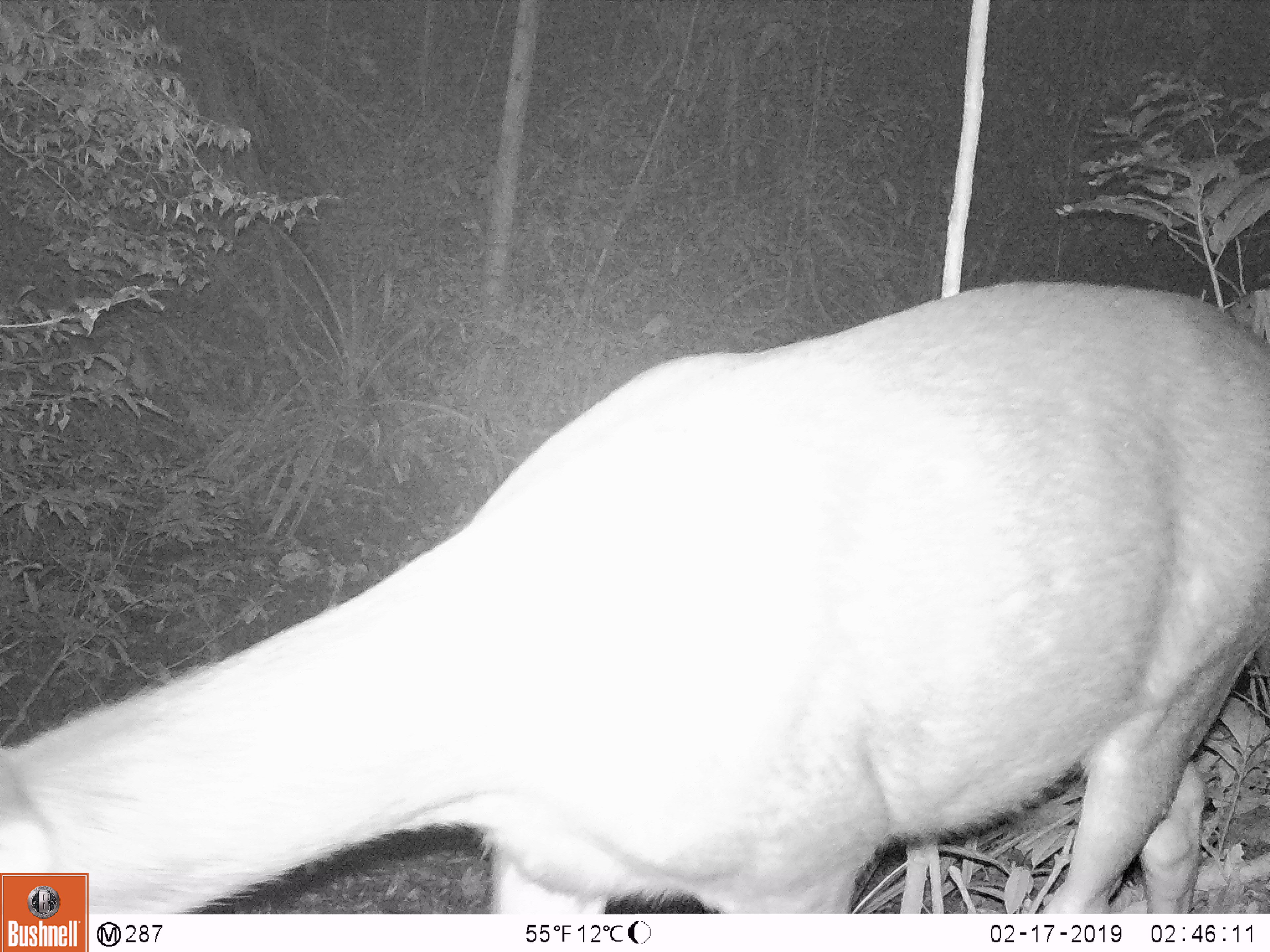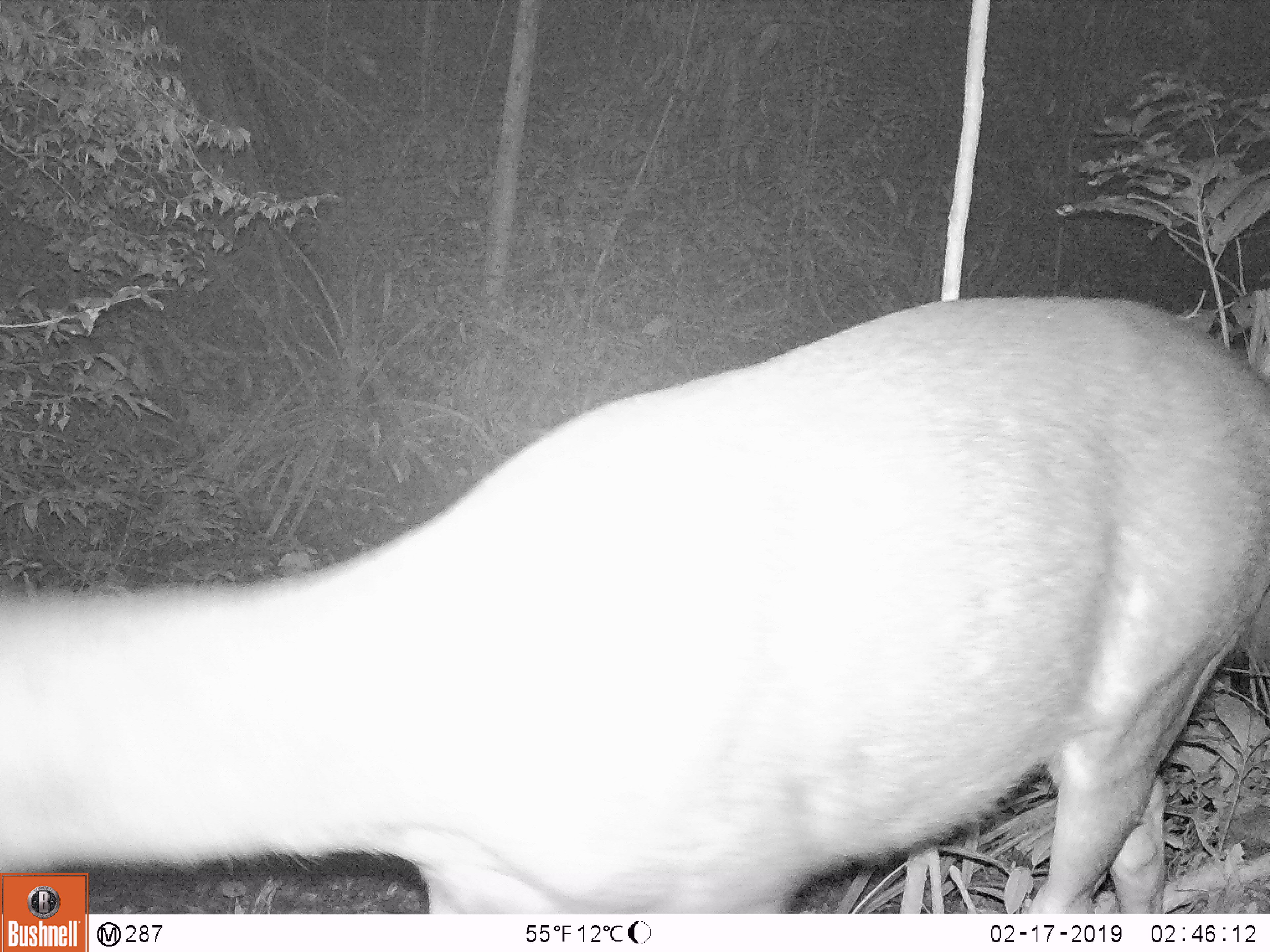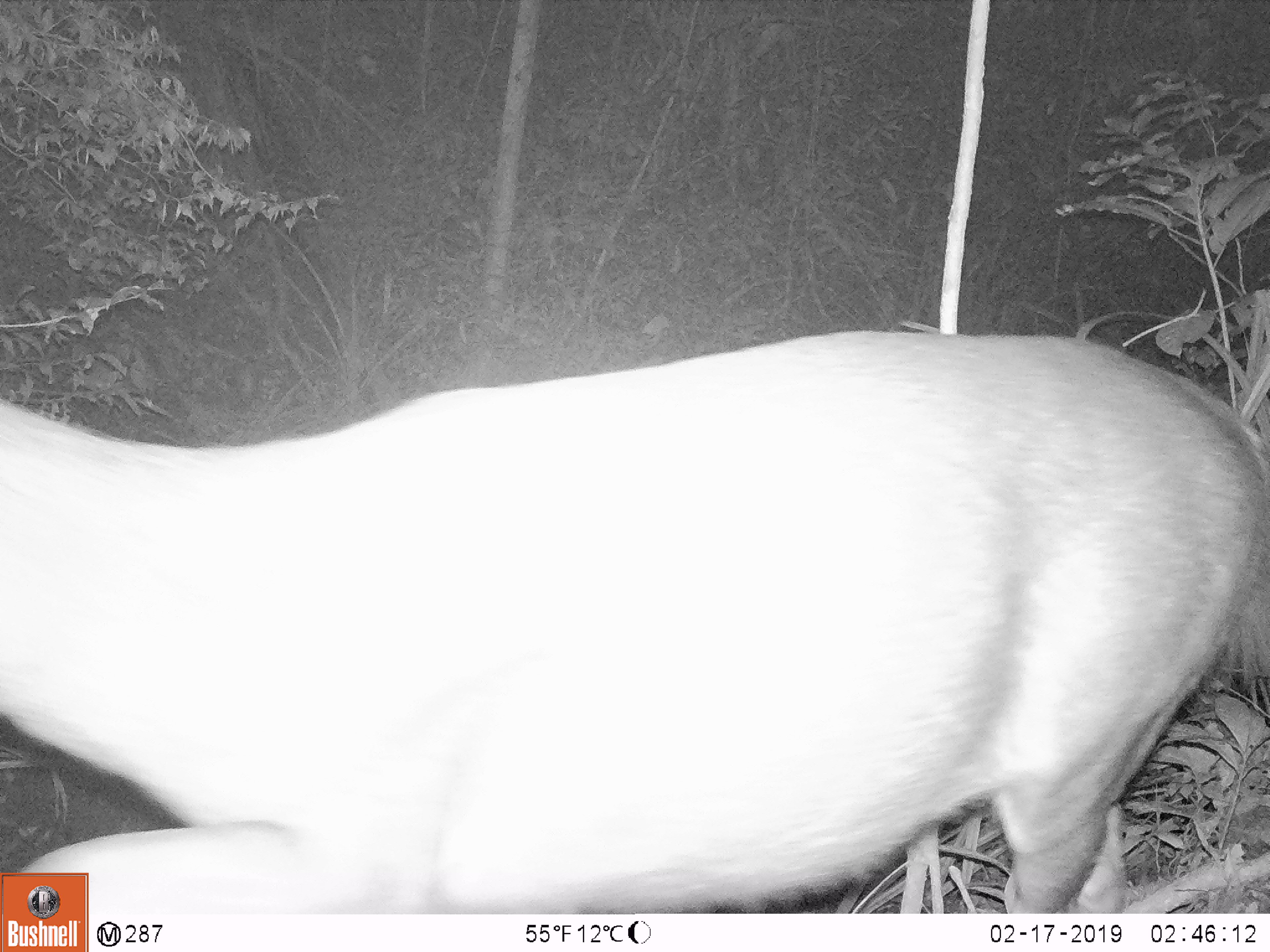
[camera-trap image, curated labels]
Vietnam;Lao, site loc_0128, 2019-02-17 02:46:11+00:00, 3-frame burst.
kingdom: Animalia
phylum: Chordata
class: Mammalia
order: Artiodactyla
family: Cervidae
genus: Rusa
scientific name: Rusa unicolor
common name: sambar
Sambar (Rusa unicolor). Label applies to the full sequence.